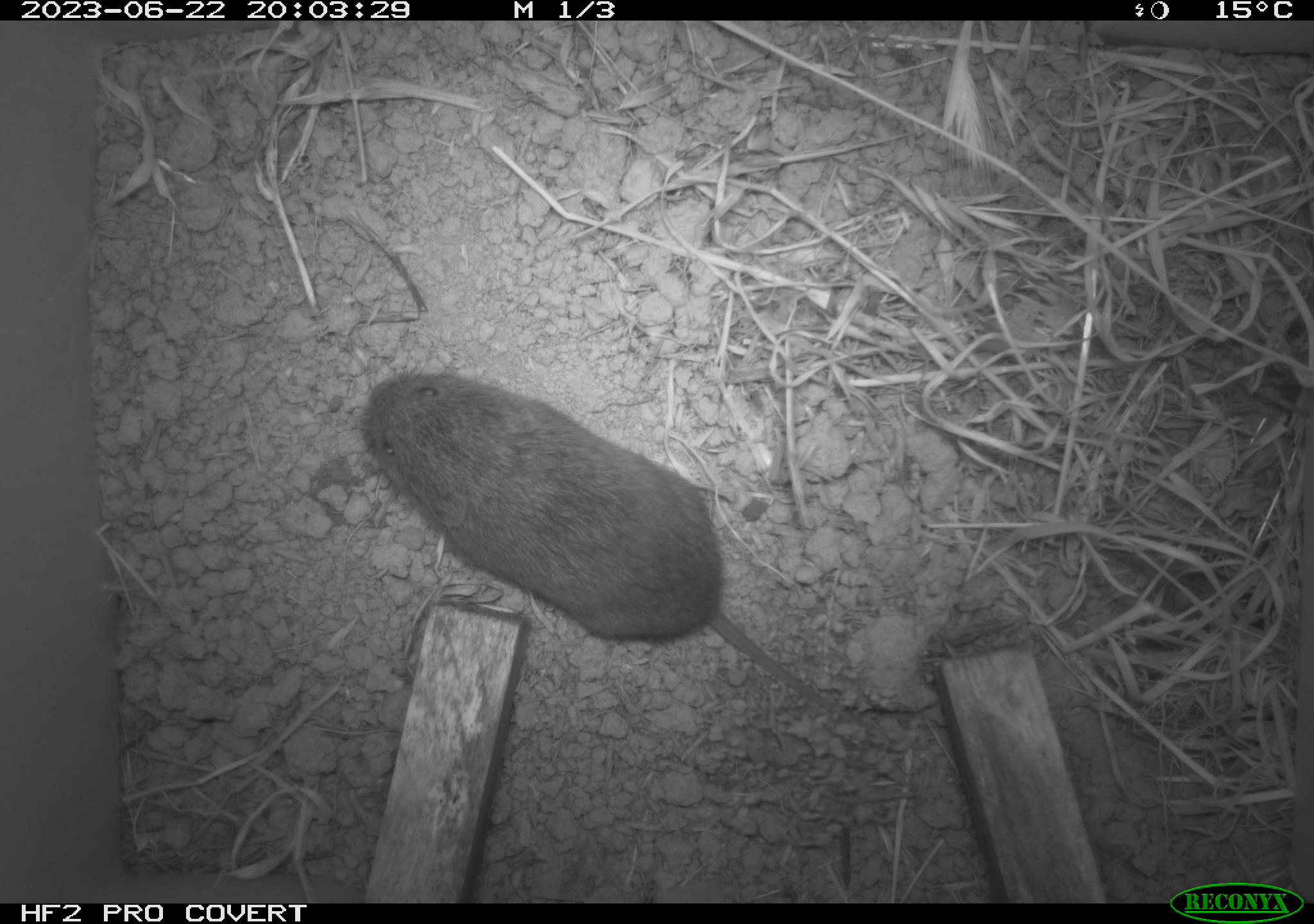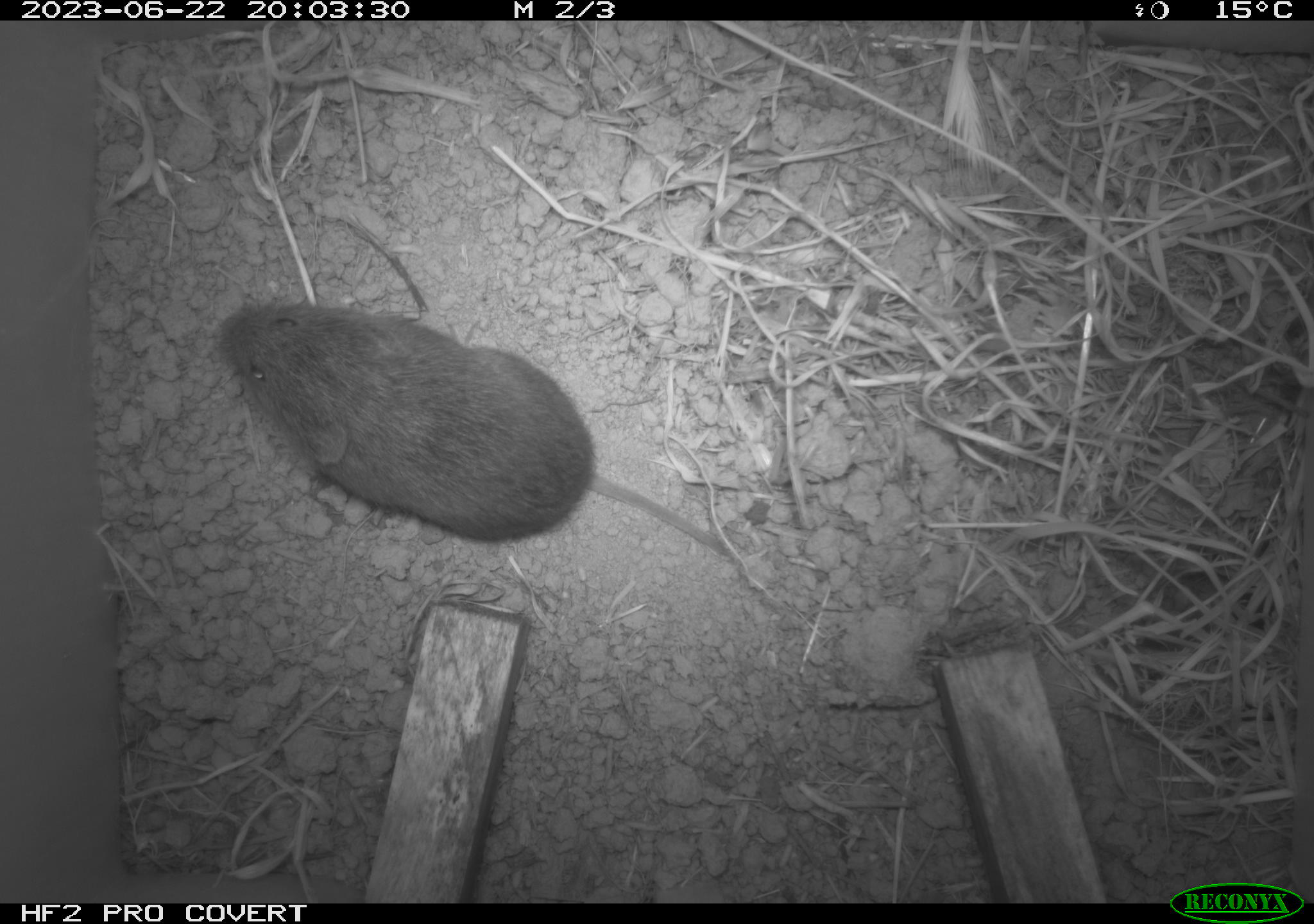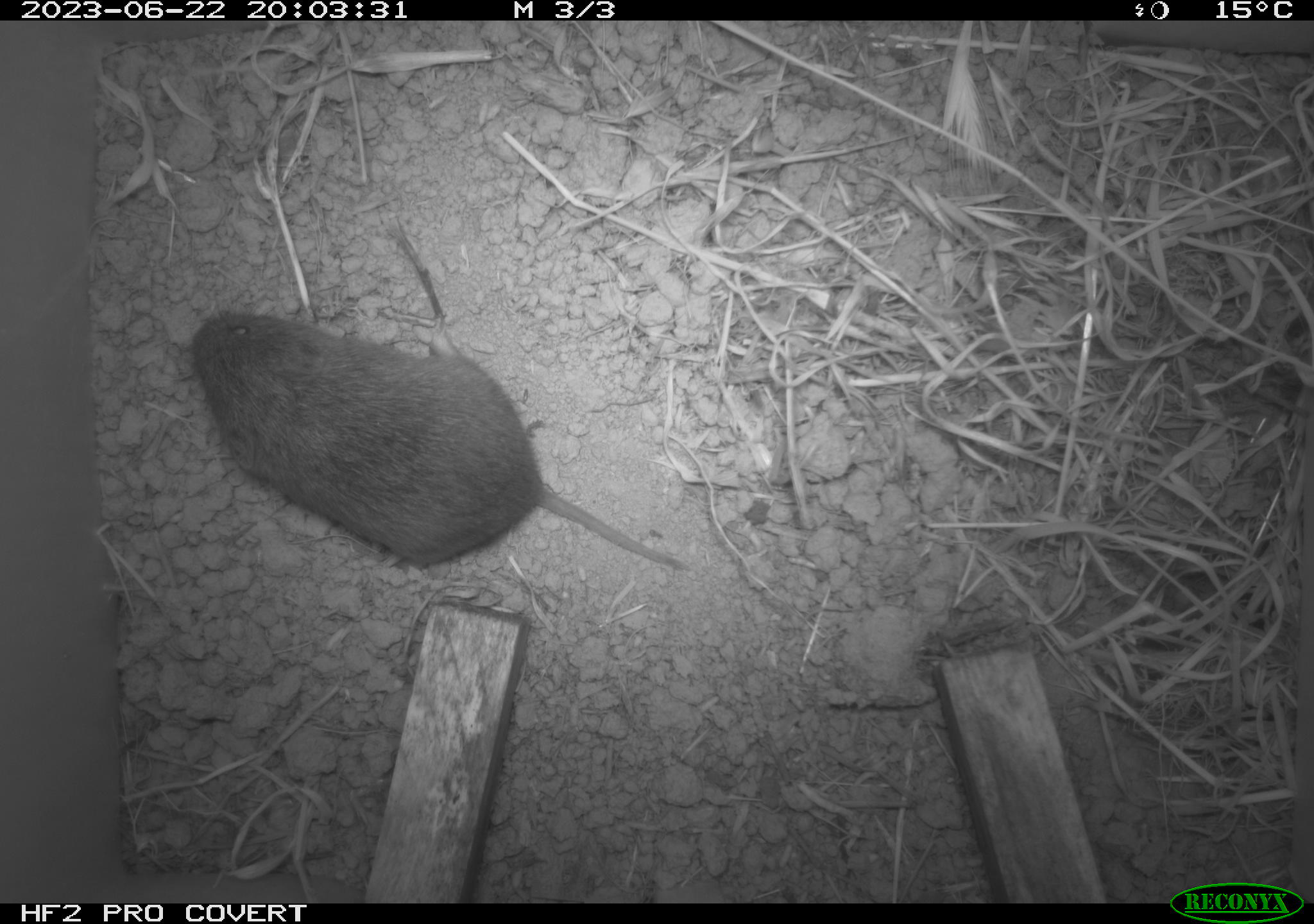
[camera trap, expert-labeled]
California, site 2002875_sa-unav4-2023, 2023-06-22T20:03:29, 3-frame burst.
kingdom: Animalia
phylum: Chordata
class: Mammalia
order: Rodentia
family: Cricetidae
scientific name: Arvicolinae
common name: voles, lemmings, and muskrats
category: arvicolinae subfamily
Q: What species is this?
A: Arvicolinae subfamily (voles, lemmings, and muskrats) (Arvicolinae).